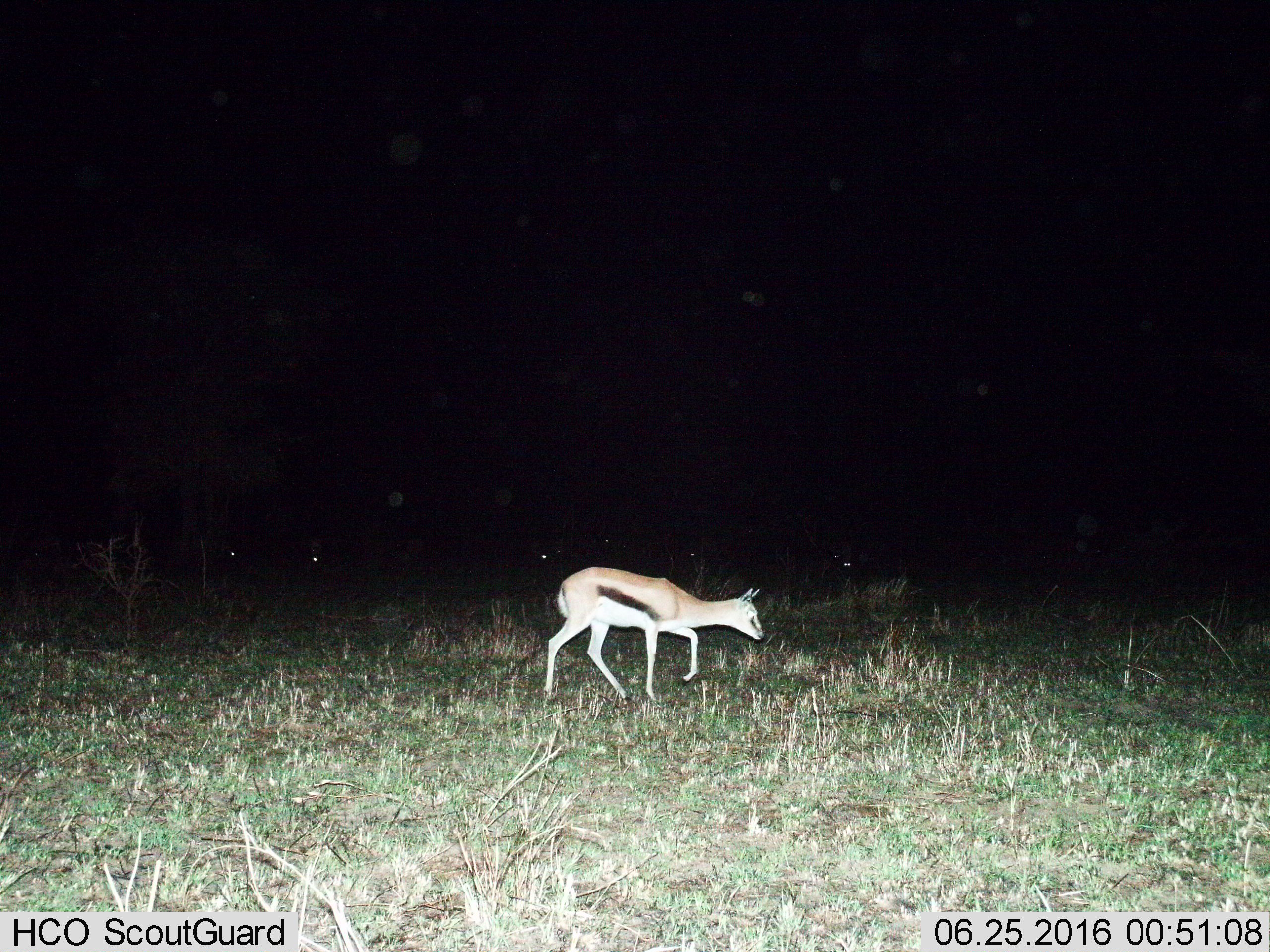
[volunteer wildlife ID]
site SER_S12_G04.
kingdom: Animalia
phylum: Chordata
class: Mammalia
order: Artiodactyla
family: Bovidae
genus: Eudorcas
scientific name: Eudorcas thomsonii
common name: thomson's gazelle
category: gazellethomsons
Gazellethomsons (thomson's gazelle) (Eudorcas thomsonii), count 1. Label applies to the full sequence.